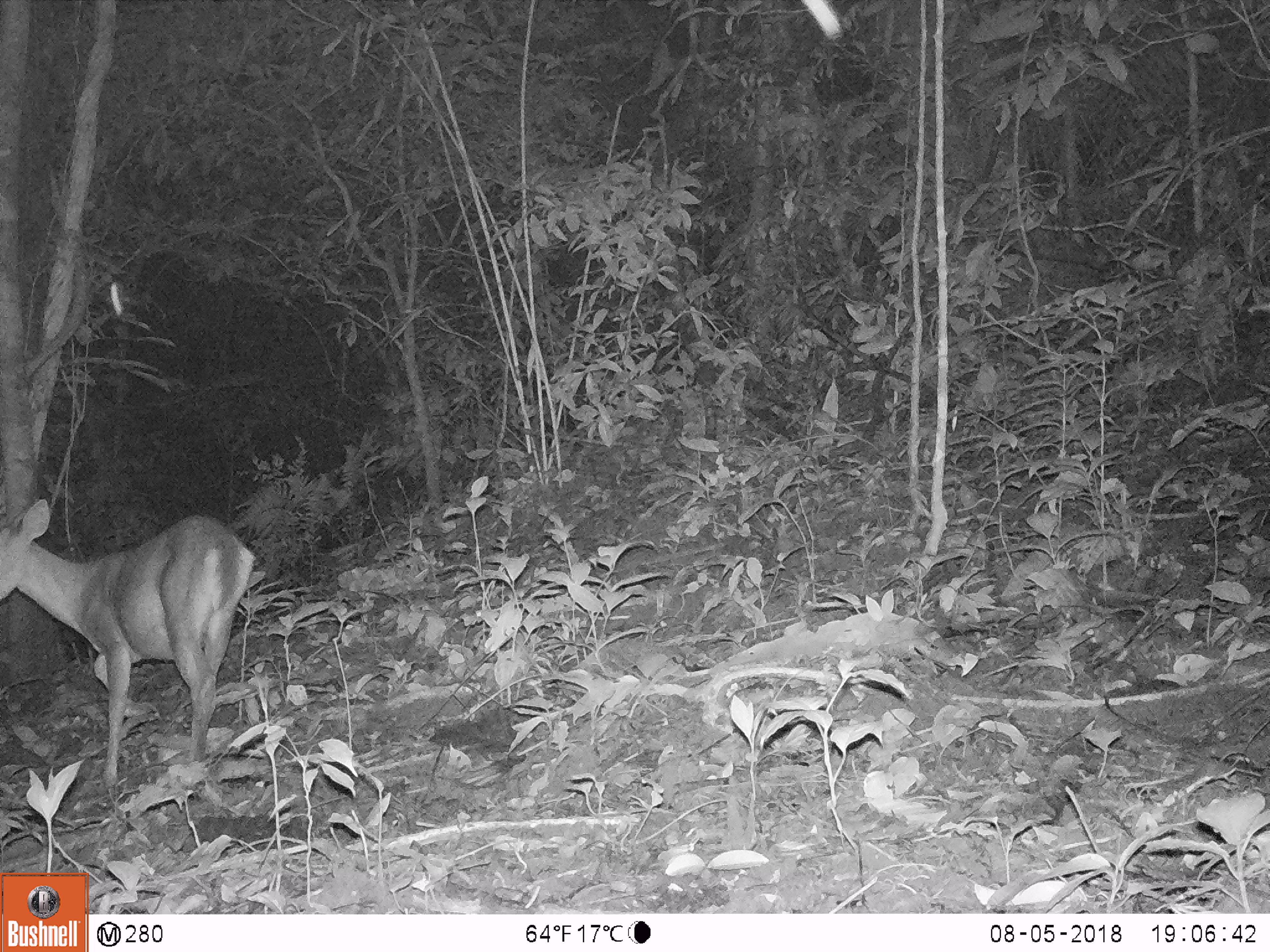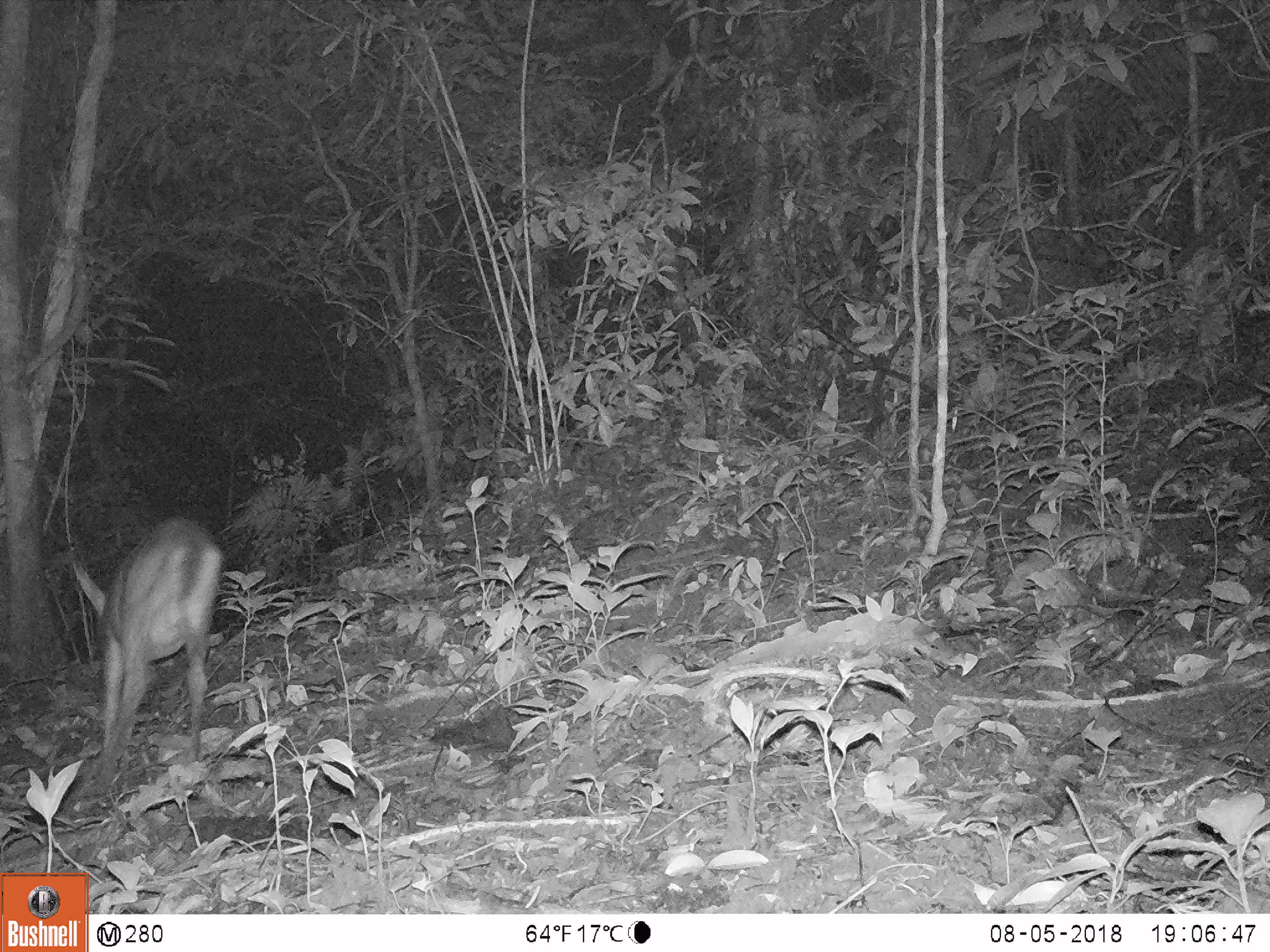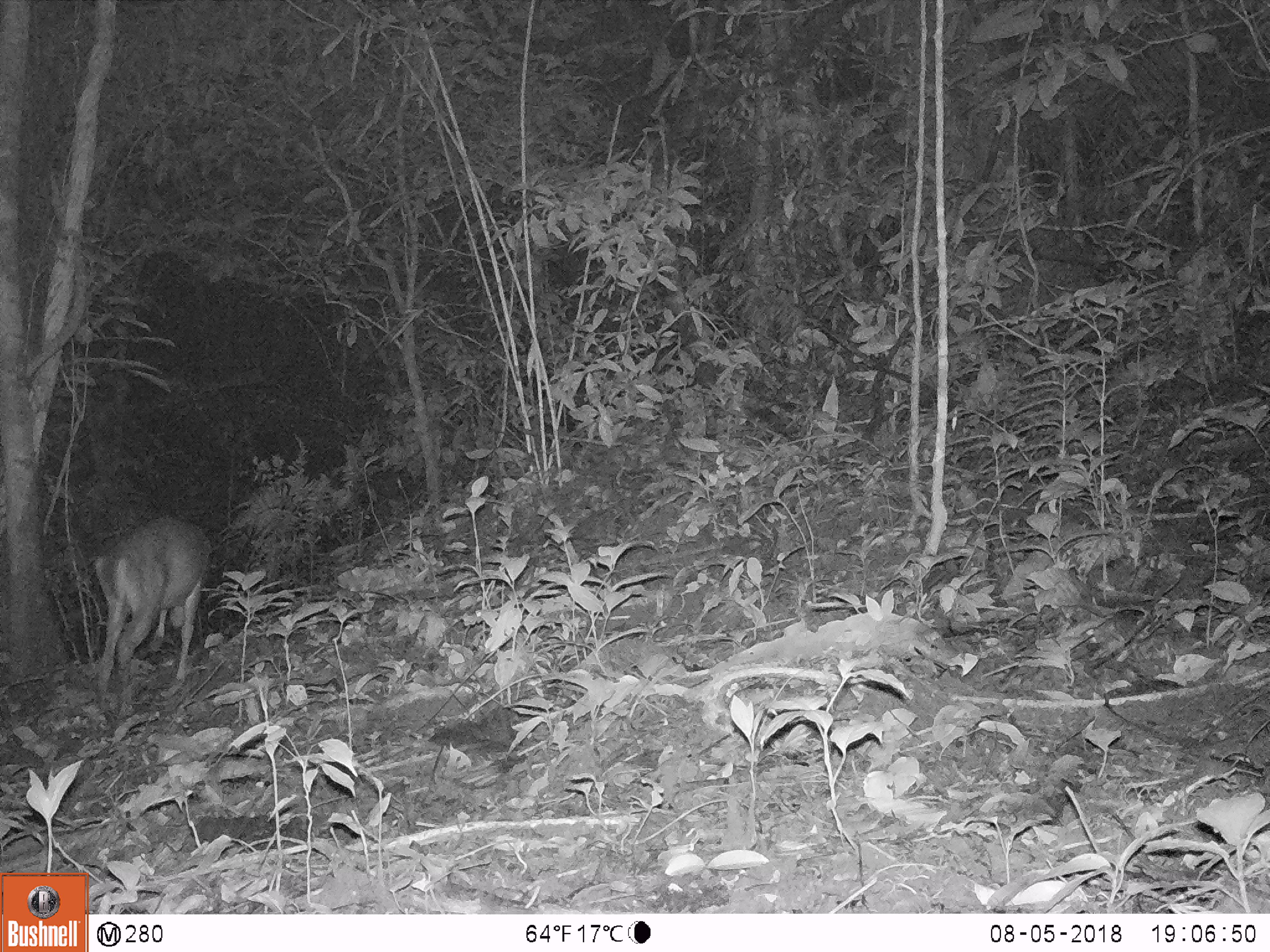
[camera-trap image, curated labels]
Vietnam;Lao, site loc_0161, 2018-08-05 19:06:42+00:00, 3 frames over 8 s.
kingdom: Animalia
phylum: Chordata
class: Mammalia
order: Artiodactyla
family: Cervidae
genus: Muntiacus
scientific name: Muntiacus vuquangensis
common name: large-antlered muntjac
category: large antlered muntjac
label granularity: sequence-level